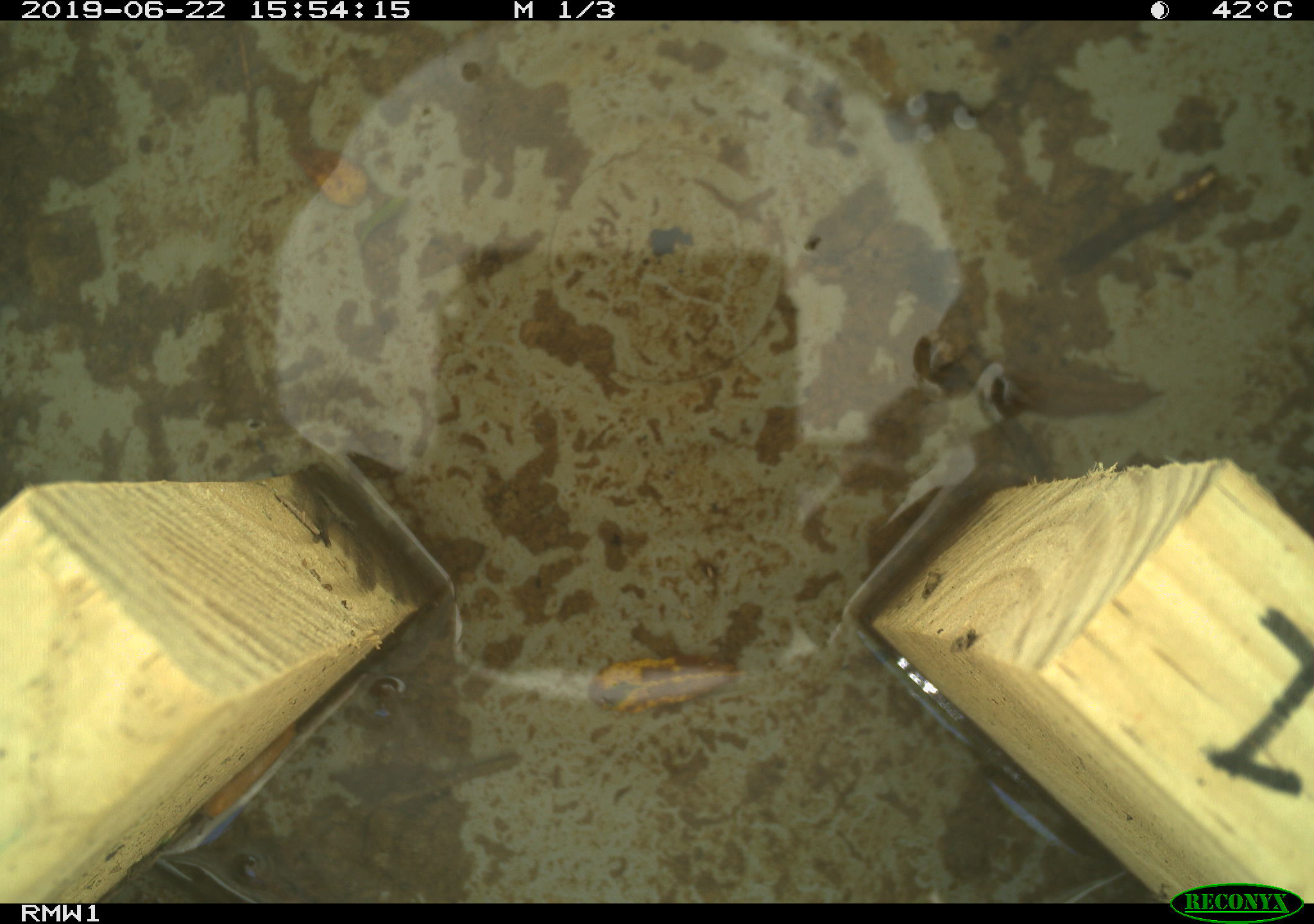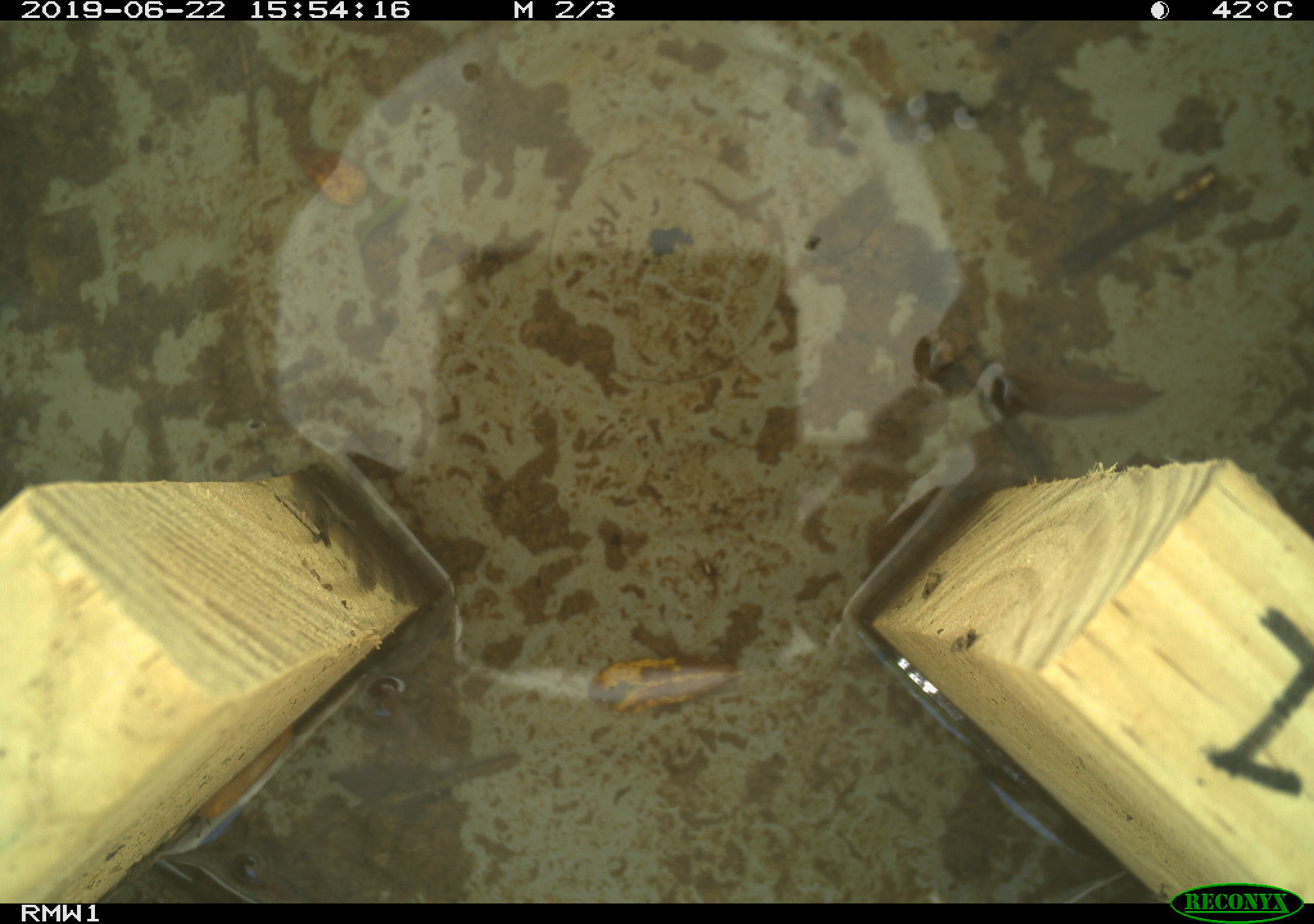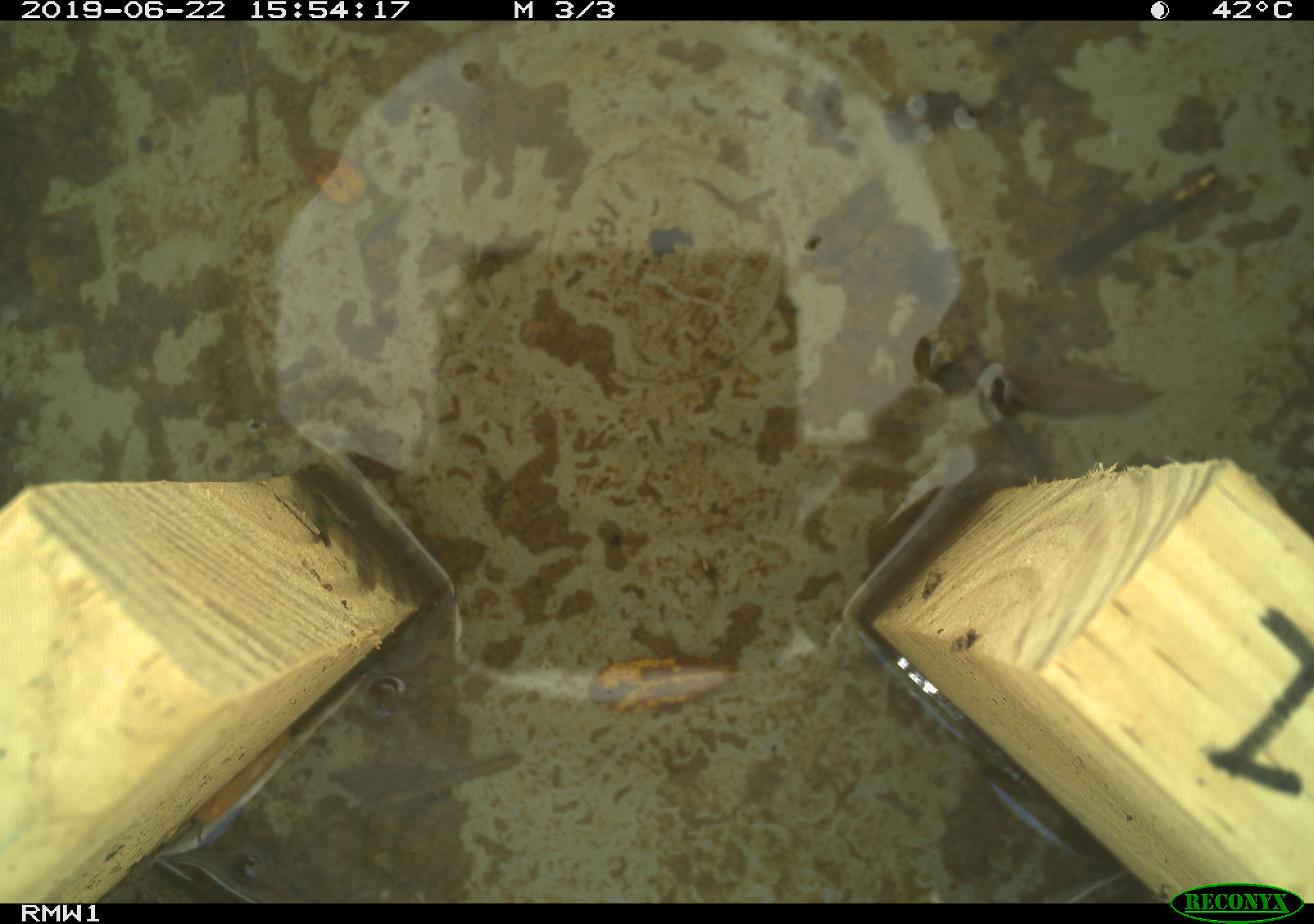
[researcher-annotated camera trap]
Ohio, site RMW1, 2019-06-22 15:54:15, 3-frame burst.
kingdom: Animalia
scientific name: Animalia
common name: animal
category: invertebrate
Invertebrate (animal) (Animalia).